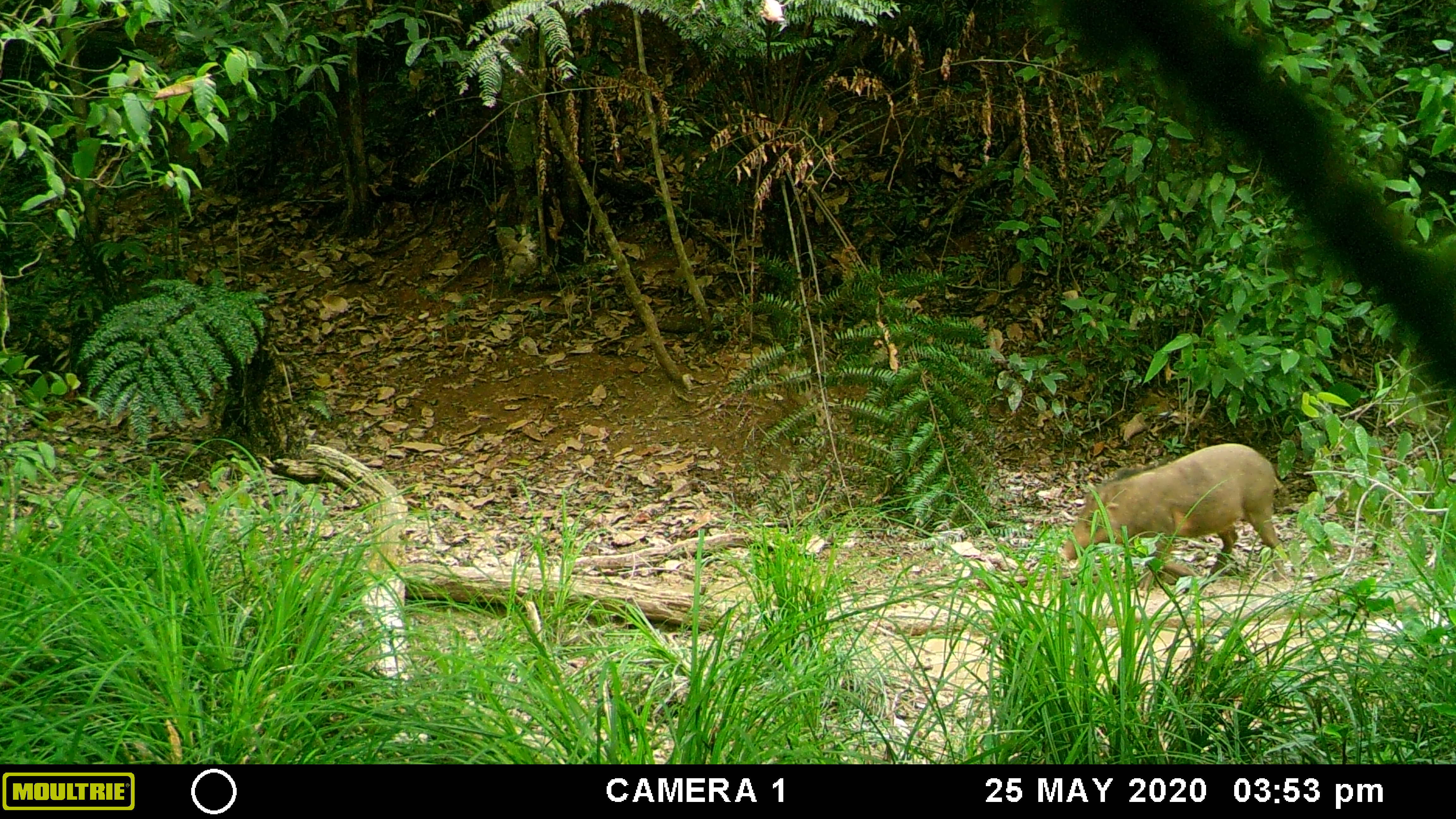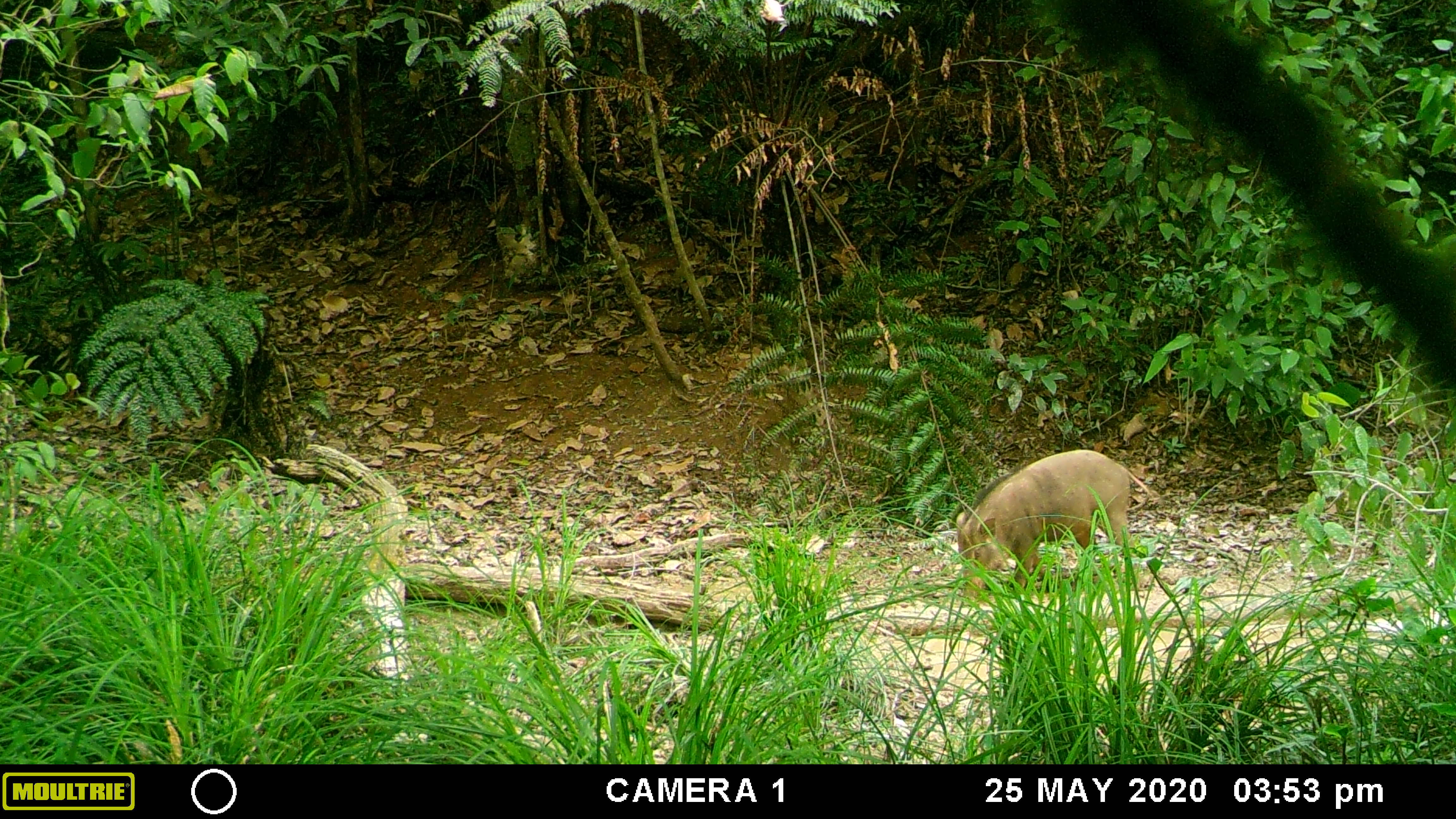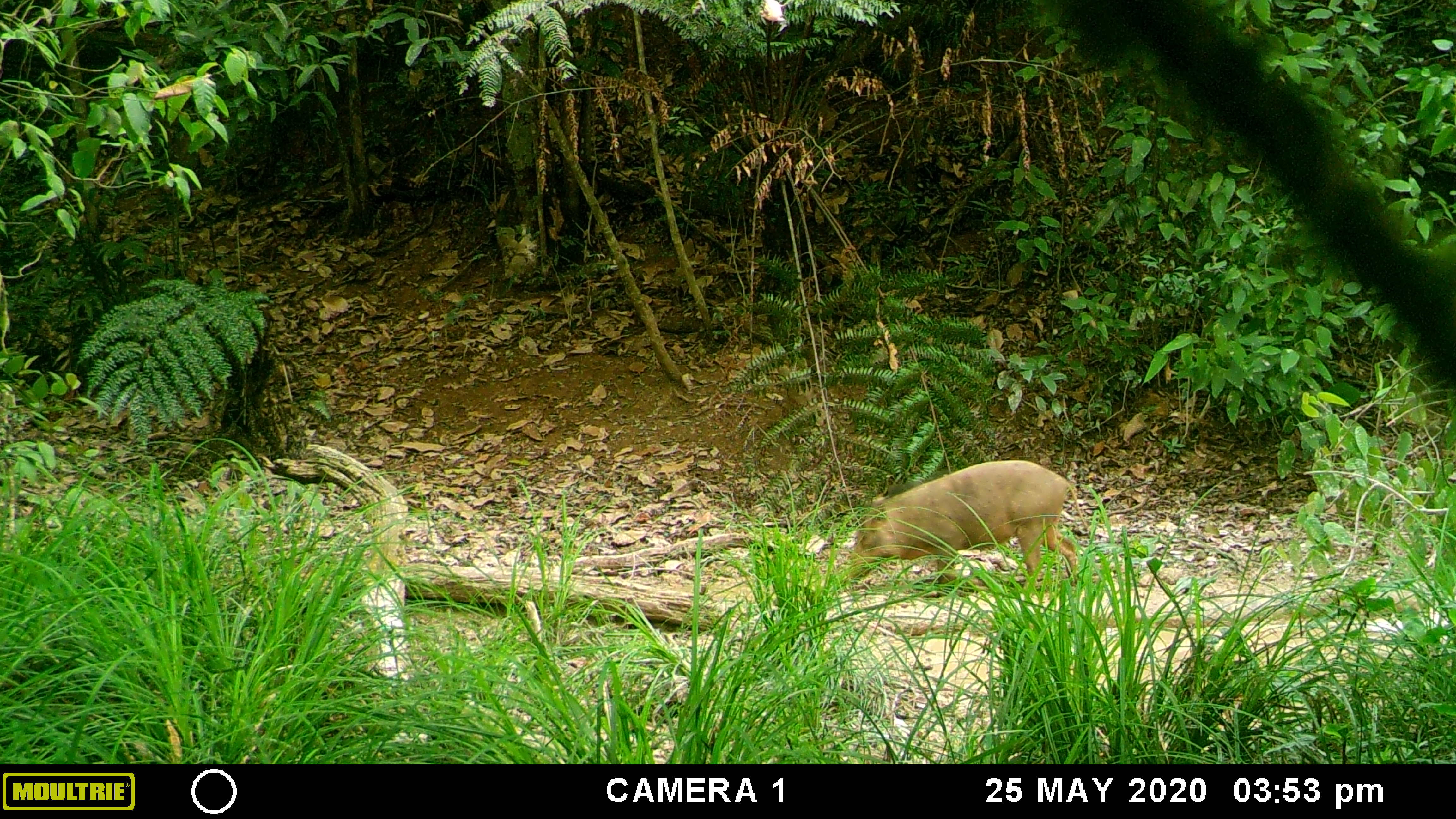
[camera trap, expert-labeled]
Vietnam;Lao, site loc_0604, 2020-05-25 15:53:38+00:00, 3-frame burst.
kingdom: Animalia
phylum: Chordata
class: Mammalia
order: Artiodactyla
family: Suidae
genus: Sus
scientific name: Sus scrofa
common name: eurasian wild pig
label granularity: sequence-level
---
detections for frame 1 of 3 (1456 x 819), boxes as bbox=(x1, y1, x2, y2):
eurasian wild pig: bbox=(1057, 441, 1289, 597)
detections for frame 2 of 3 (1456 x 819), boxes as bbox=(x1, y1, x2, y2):
eurasian wild pig: bbox=(955, 448, 1151, 600)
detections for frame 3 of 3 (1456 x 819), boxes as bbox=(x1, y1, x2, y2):
eurasian wild pig: bbox=(846, 459, 1090, 597)